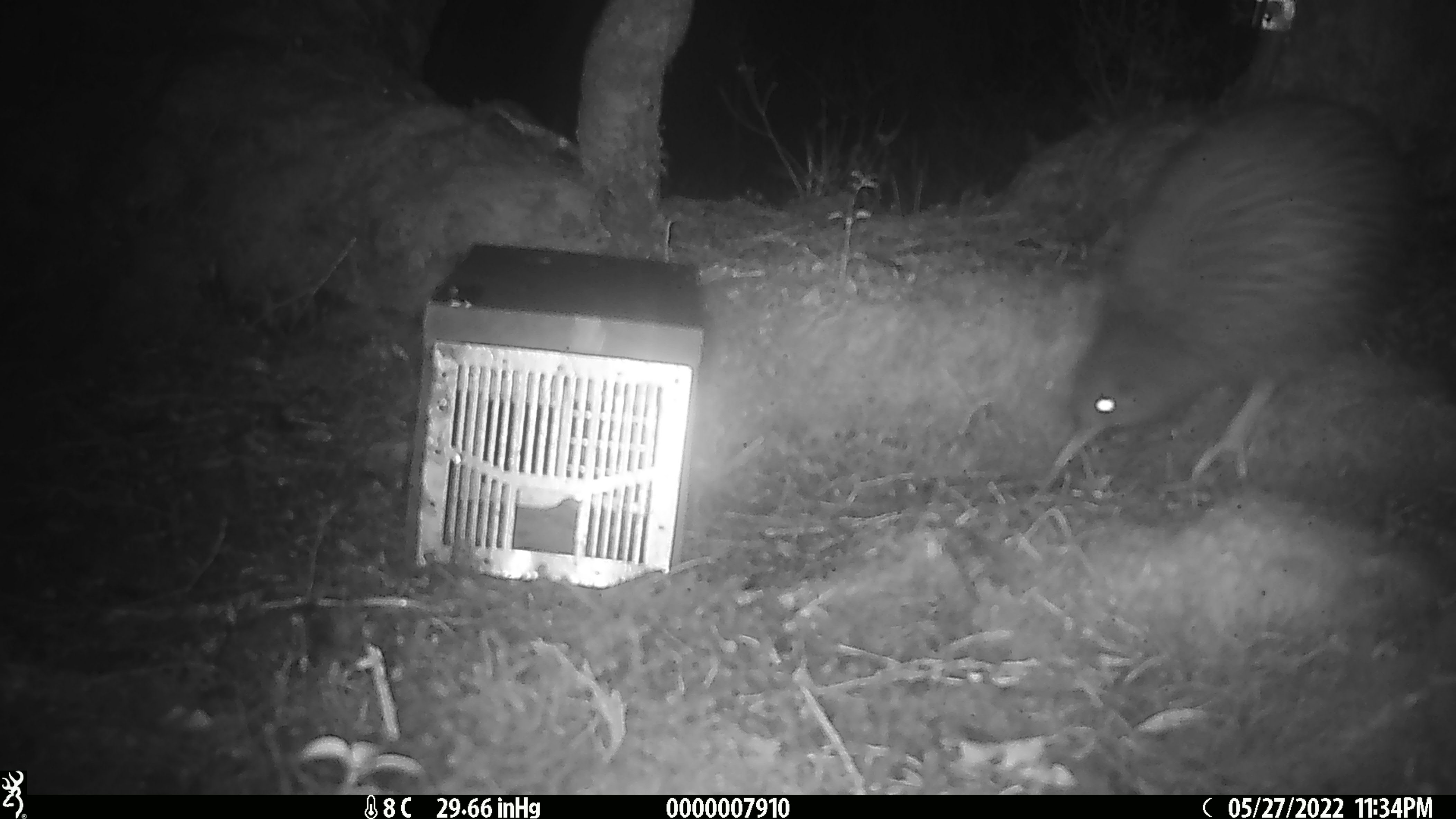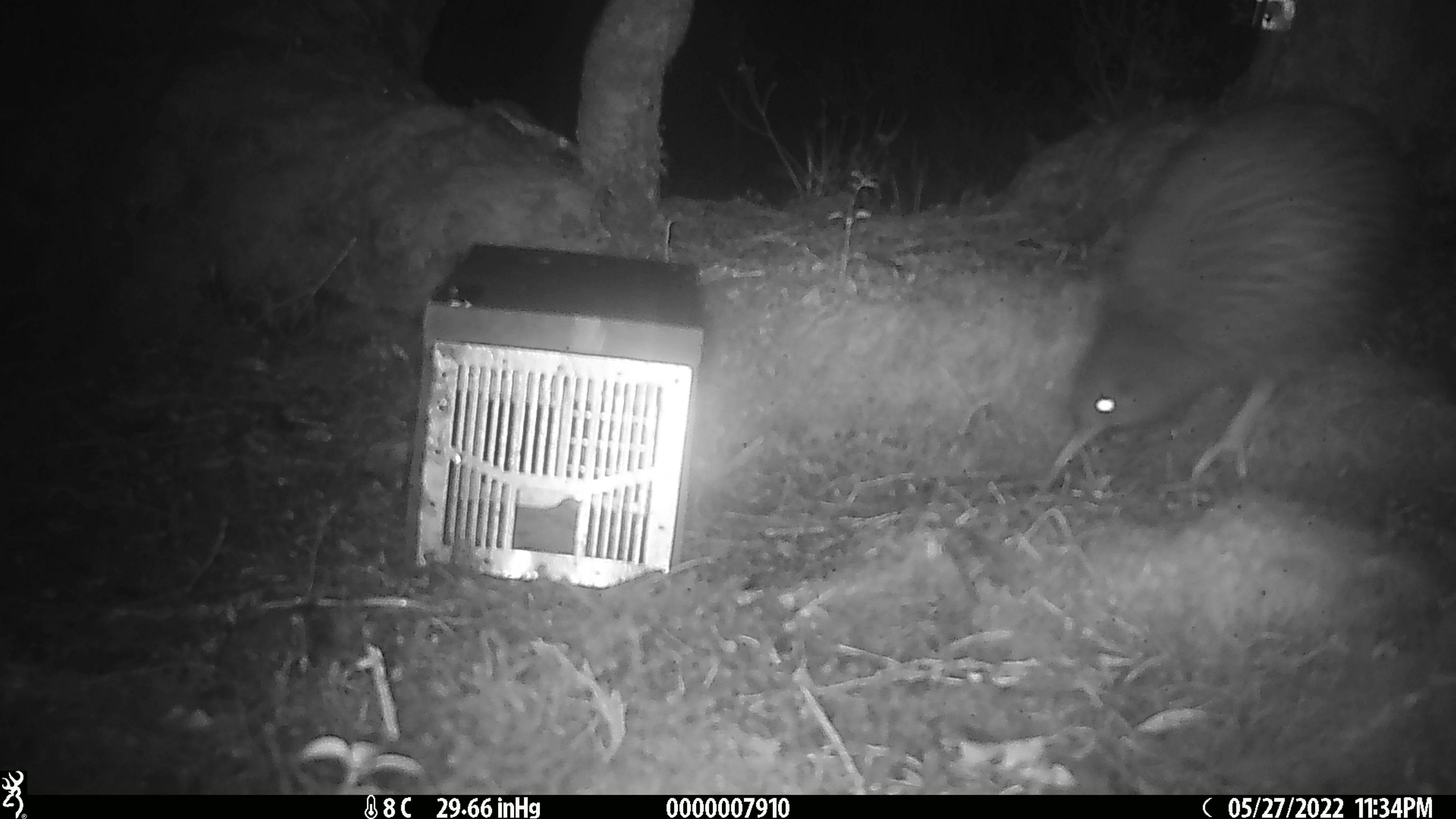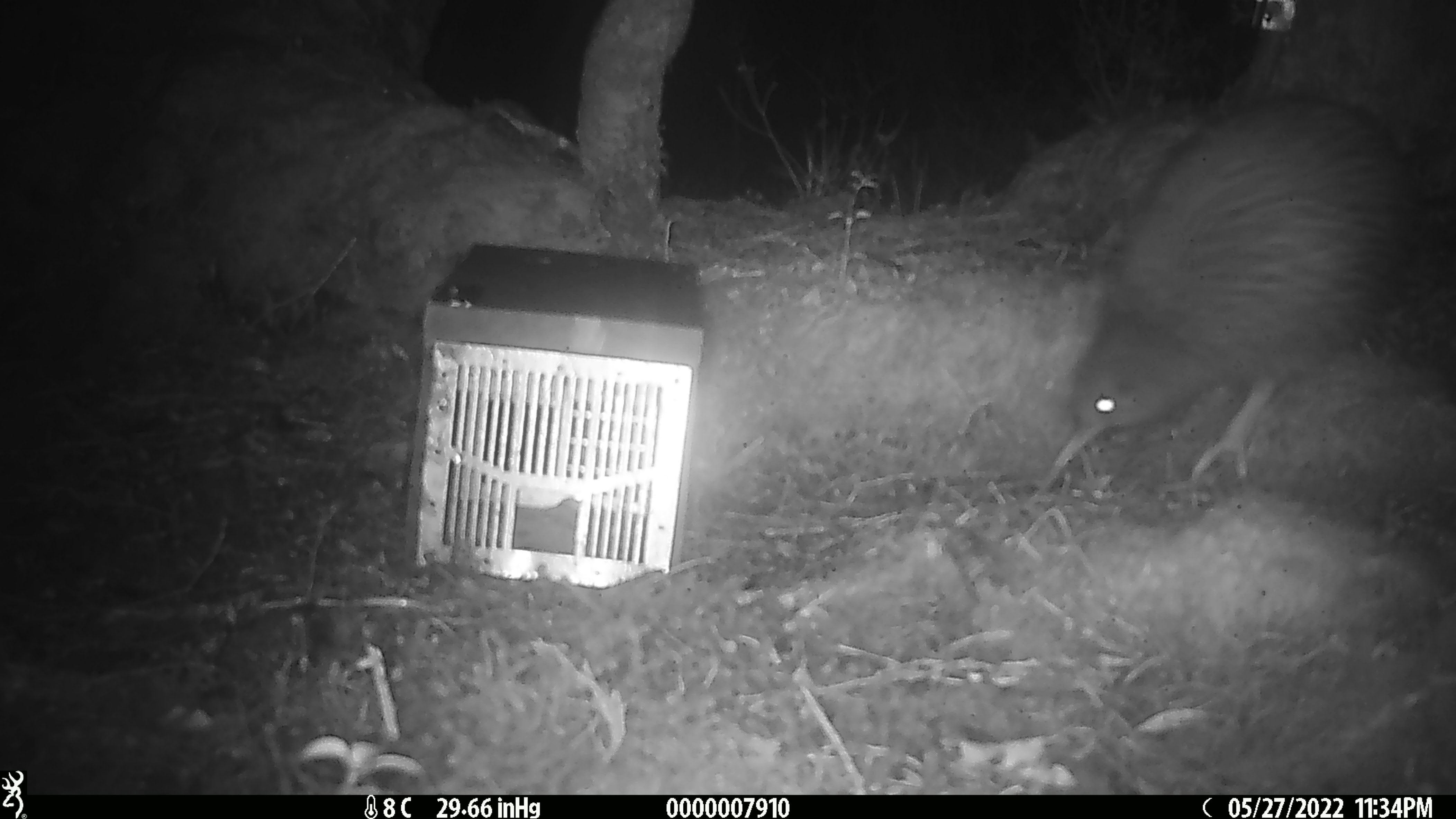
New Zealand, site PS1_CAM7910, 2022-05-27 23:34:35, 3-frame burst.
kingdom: Animalia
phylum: Chordata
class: Aves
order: Apterygiformes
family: Apterygidae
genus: Apteryx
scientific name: Apteryx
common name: kiwi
Kiwi (Apteryx).